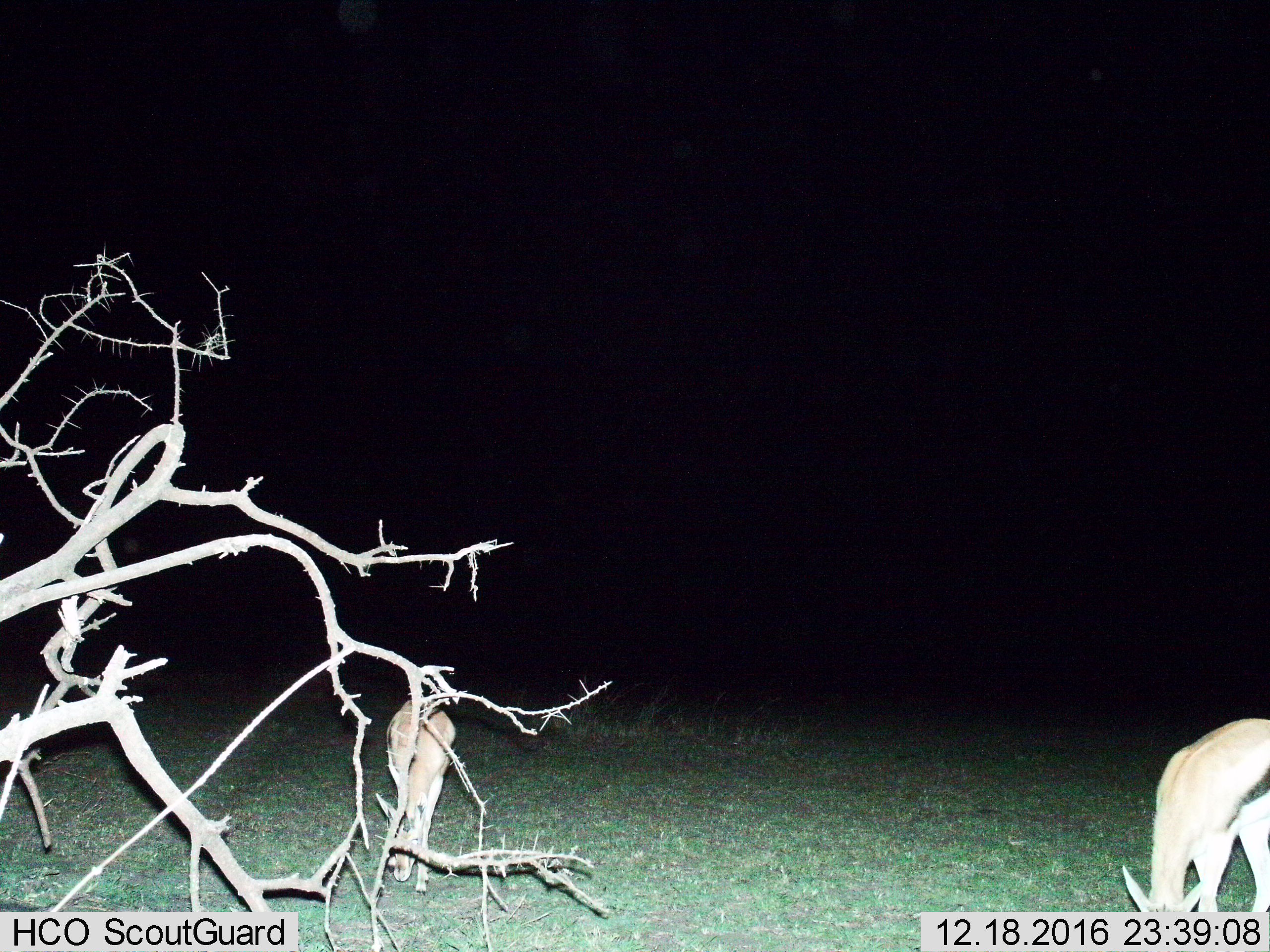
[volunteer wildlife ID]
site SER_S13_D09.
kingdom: Animalia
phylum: Chordata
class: Mammalia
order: Artiodactyla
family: Bovidae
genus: Eudorcas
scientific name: Eudorcas thomsonii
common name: thomson's gazelle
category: gazellethomsons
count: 2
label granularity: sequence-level